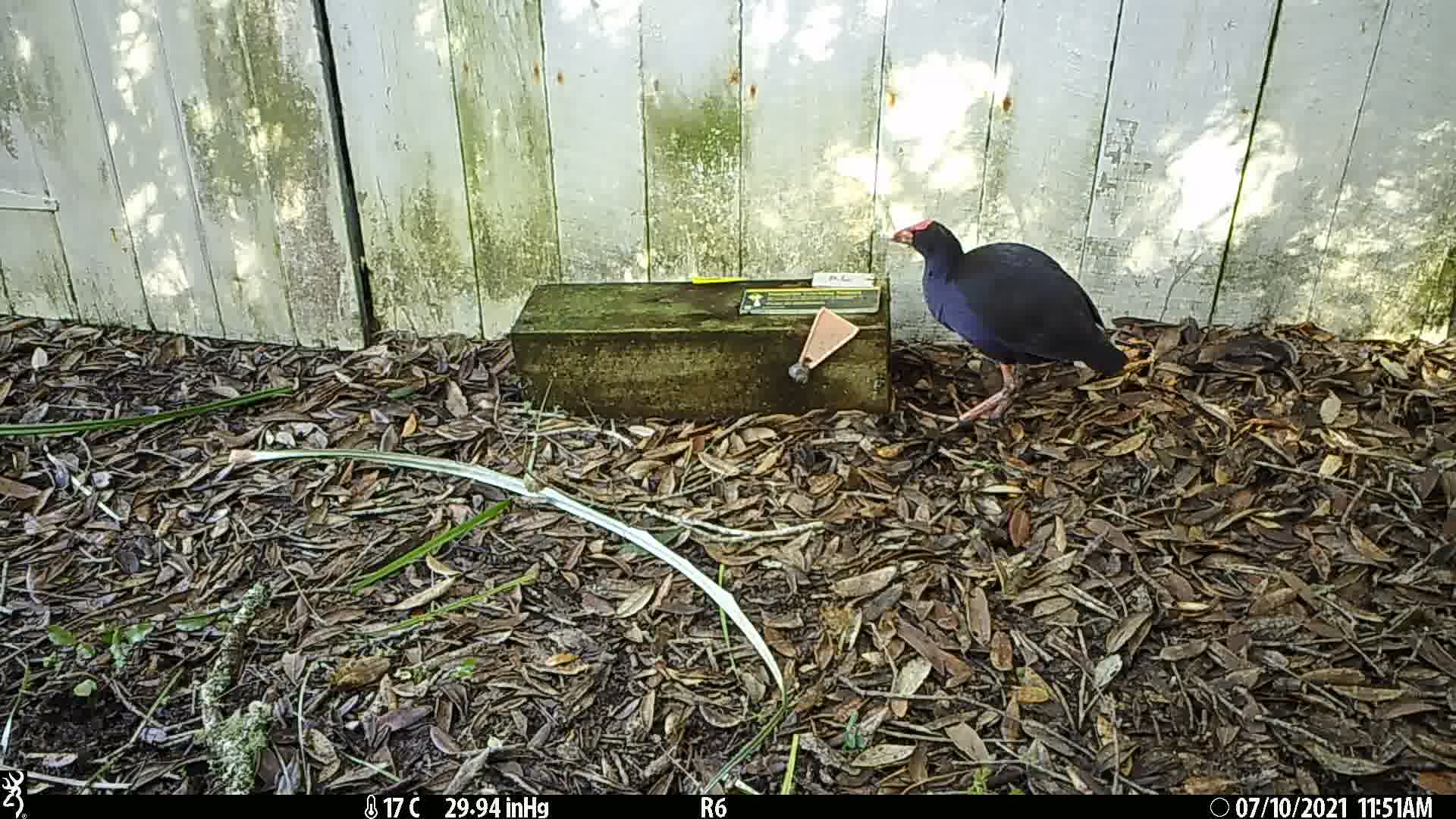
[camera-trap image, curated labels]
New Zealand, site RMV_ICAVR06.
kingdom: Animalia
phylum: Chordata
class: Aves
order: Gruiformes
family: Rallidae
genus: Porphyrio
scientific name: Porphyrio melanotus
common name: australasian swamphen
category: pukeko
Pukeko (australasian swamphen) (Porphyrio melanotus).